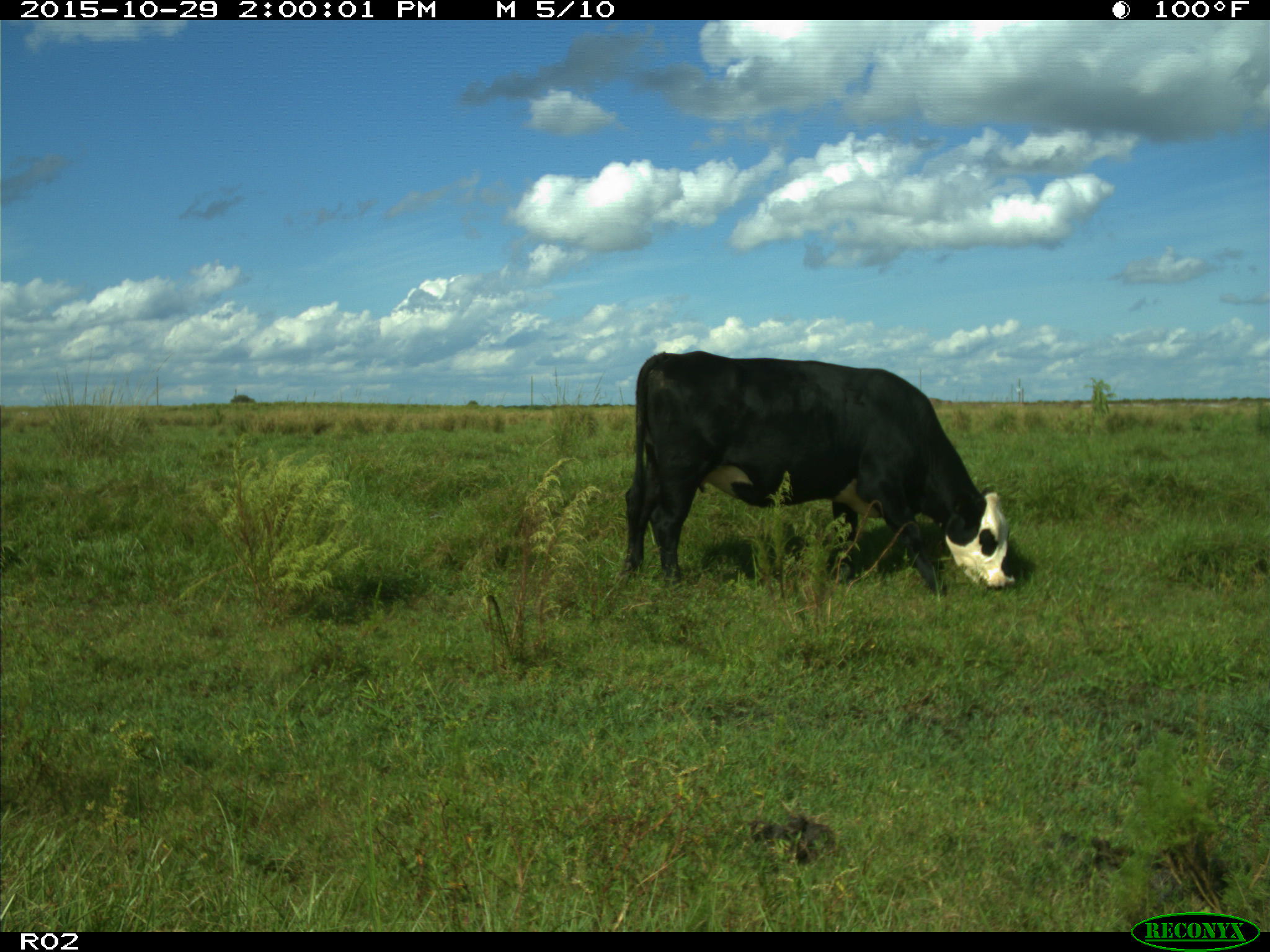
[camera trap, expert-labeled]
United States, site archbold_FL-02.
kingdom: Animalia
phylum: Chordata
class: Mammalia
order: Artiodactyla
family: Bovidae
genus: Bos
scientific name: Bos taurus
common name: domestic cow